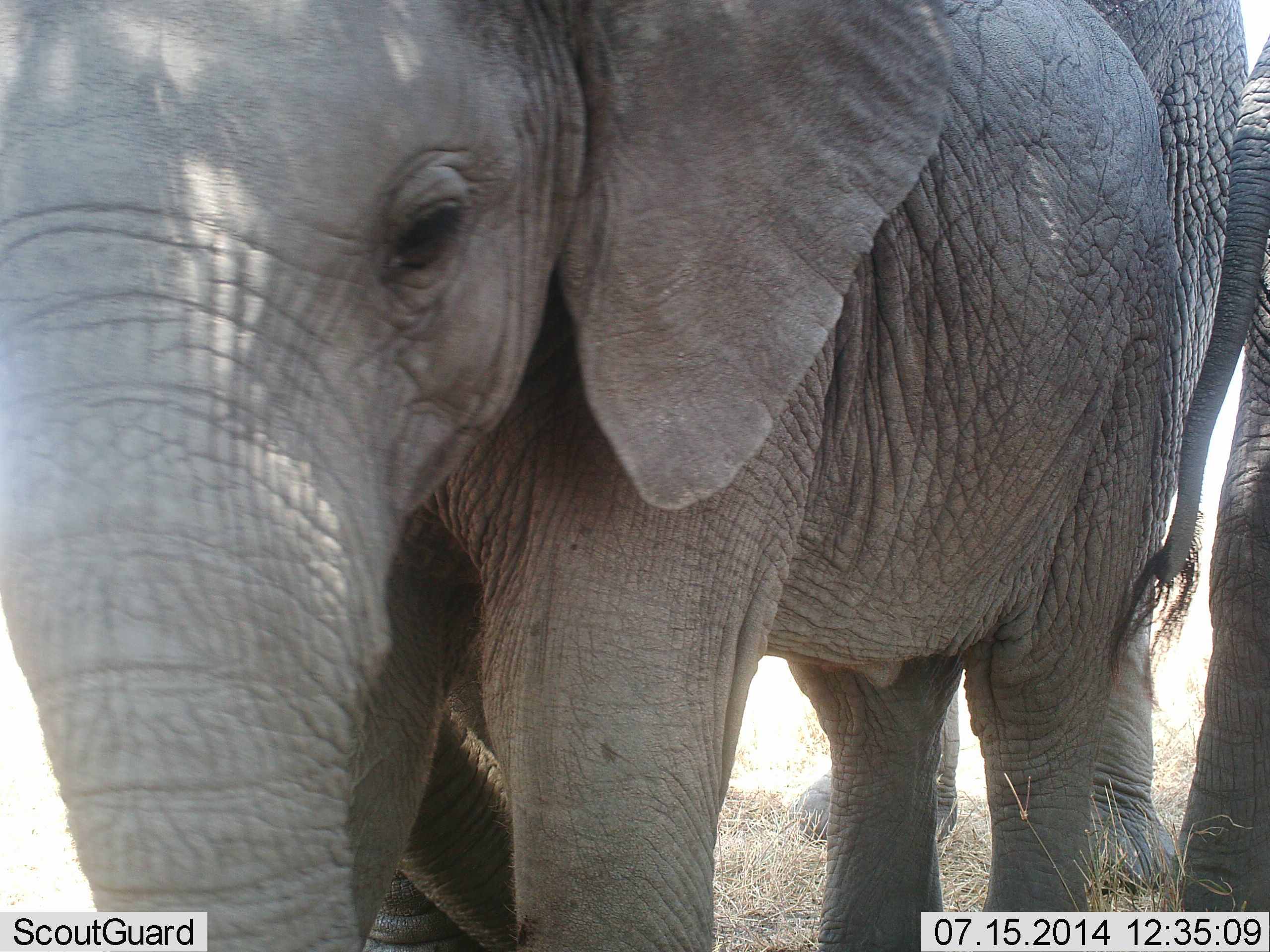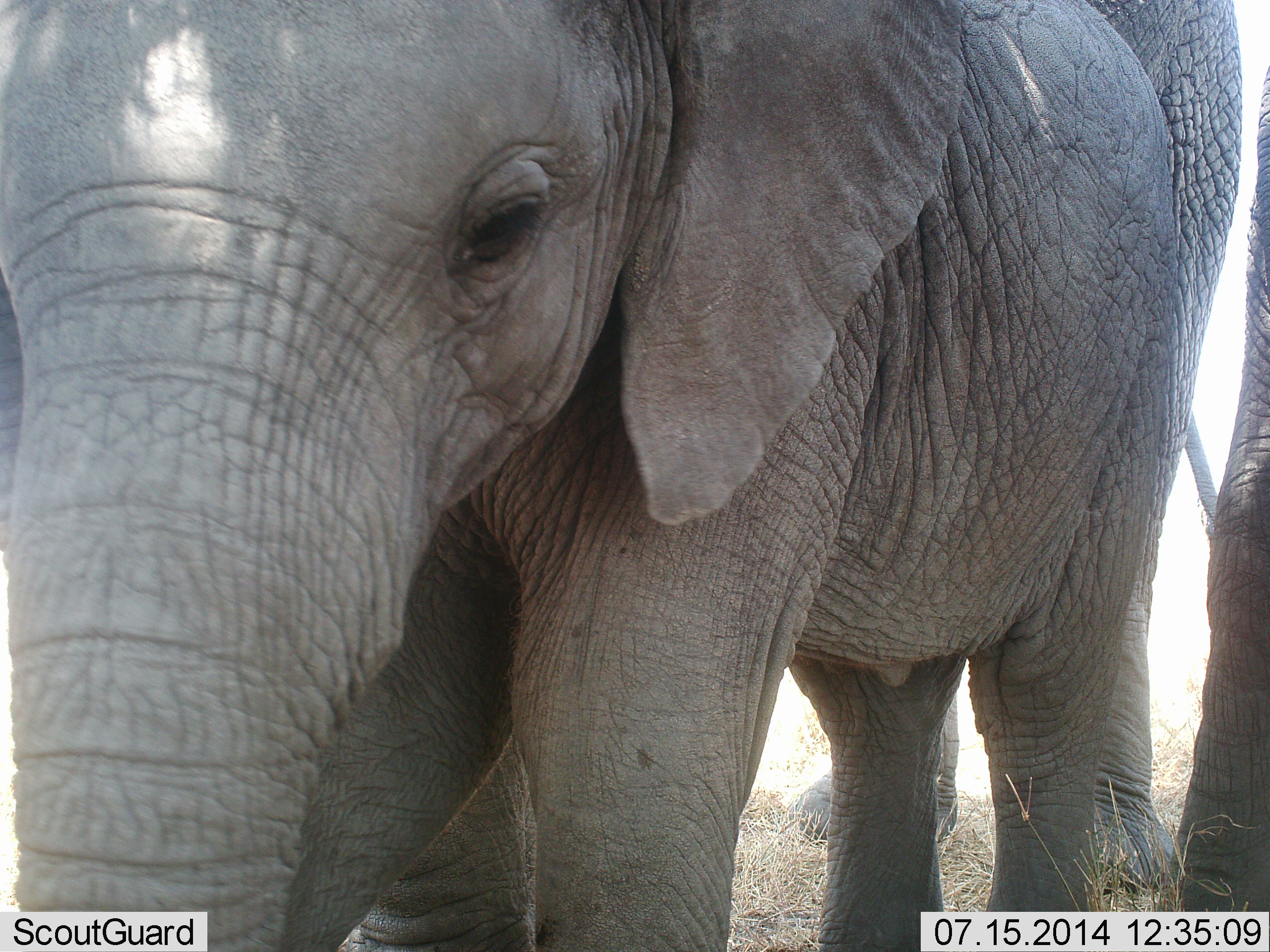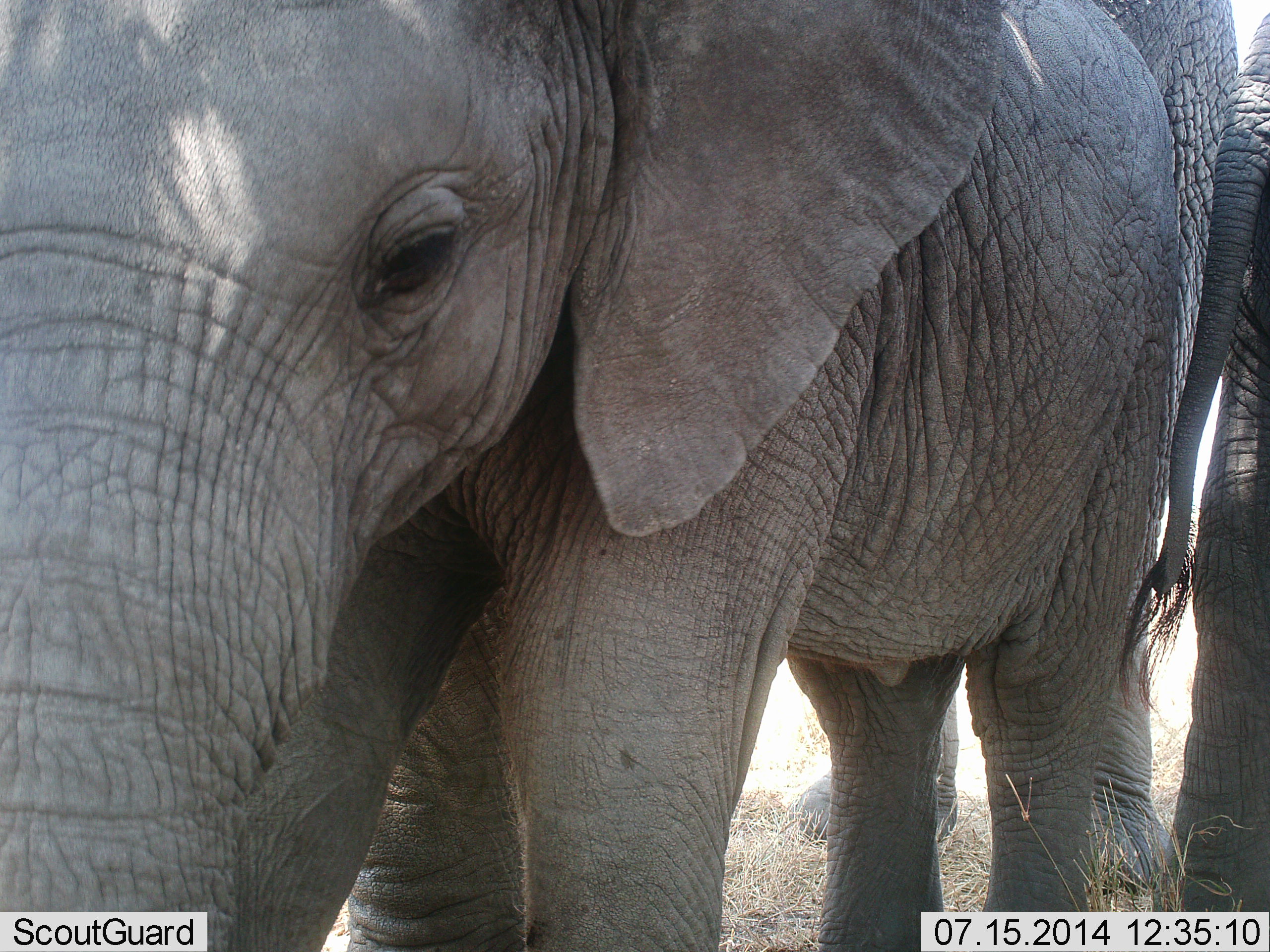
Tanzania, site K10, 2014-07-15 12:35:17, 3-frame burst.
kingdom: Animalia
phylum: Chordata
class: Mammalia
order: Proboscidea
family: Elephantidae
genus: Loxodonta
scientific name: Loxodonta africana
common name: african bush elephant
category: elephant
Elephant (african bush elephant) (Loxodonta africana), count 2. Behavior (volunteer vote fractions): standing 100%, resting 0%, moving 0%, interacting 10%. Young present (vote fraction): 50%. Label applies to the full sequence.